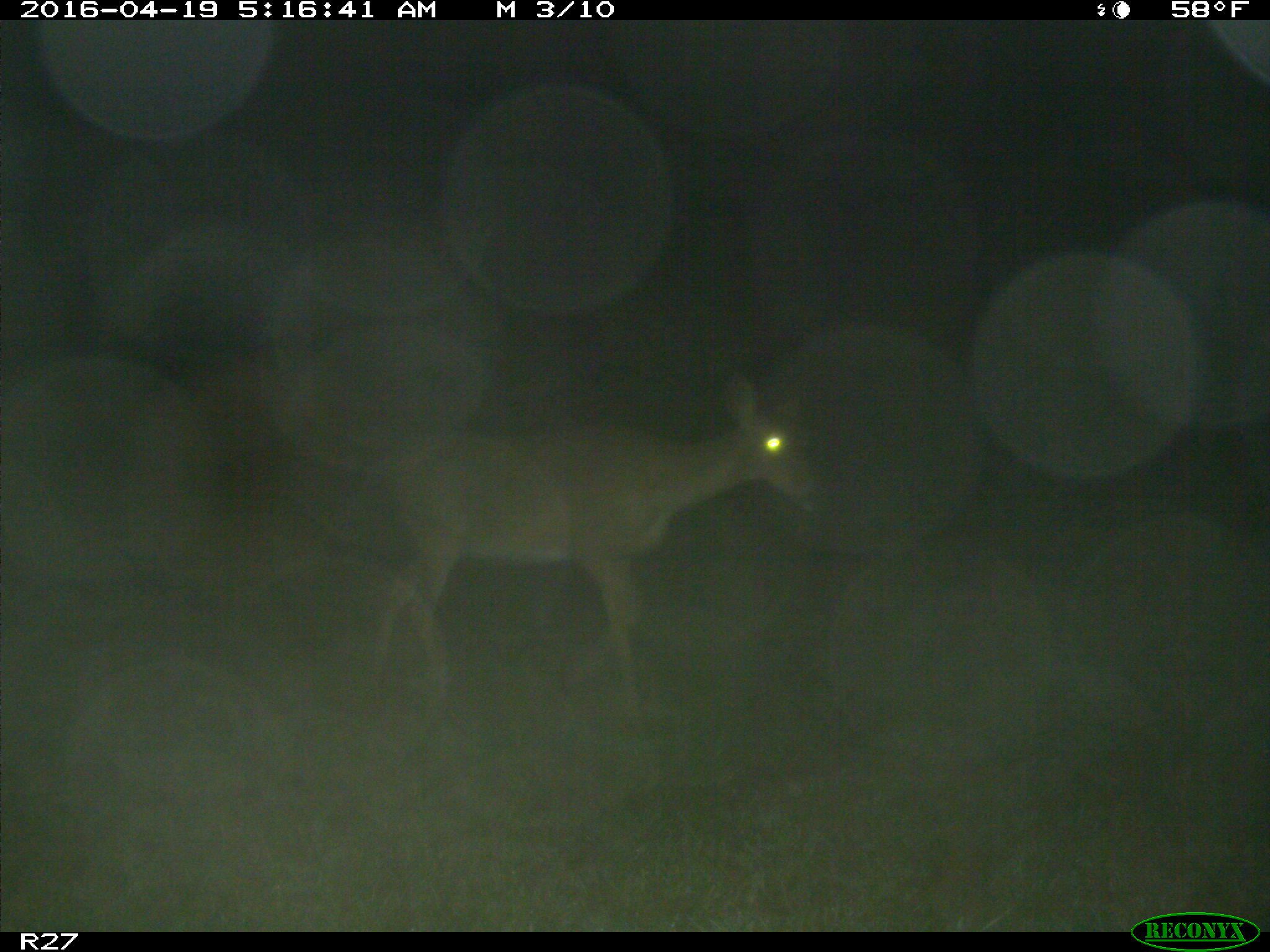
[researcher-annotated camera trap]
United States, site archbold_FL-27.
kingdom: Animalia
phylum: Chordata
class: Mammalia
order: Artiodactyla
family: Cervidae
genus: Odocoileus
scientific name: Odocoileus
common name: deer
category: unidentified deer